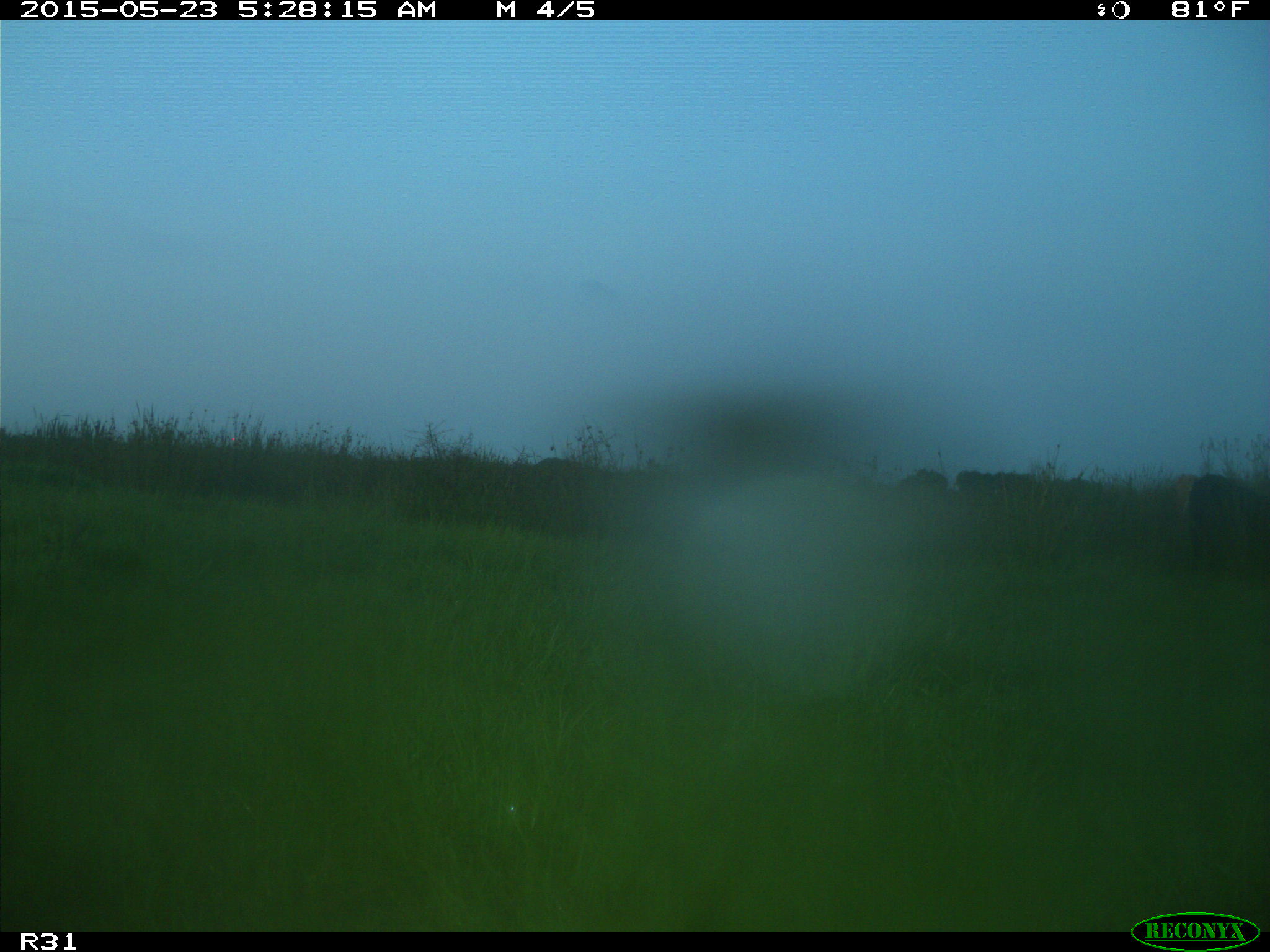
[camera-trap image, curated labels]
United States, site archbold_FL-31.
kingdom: Animalia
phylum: Chordata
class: Mammalia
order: Artiodactyla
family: Bovidae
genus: Bos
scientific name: Bos taurus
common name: domestic cow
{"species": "Bos taurus (domestic cow)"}